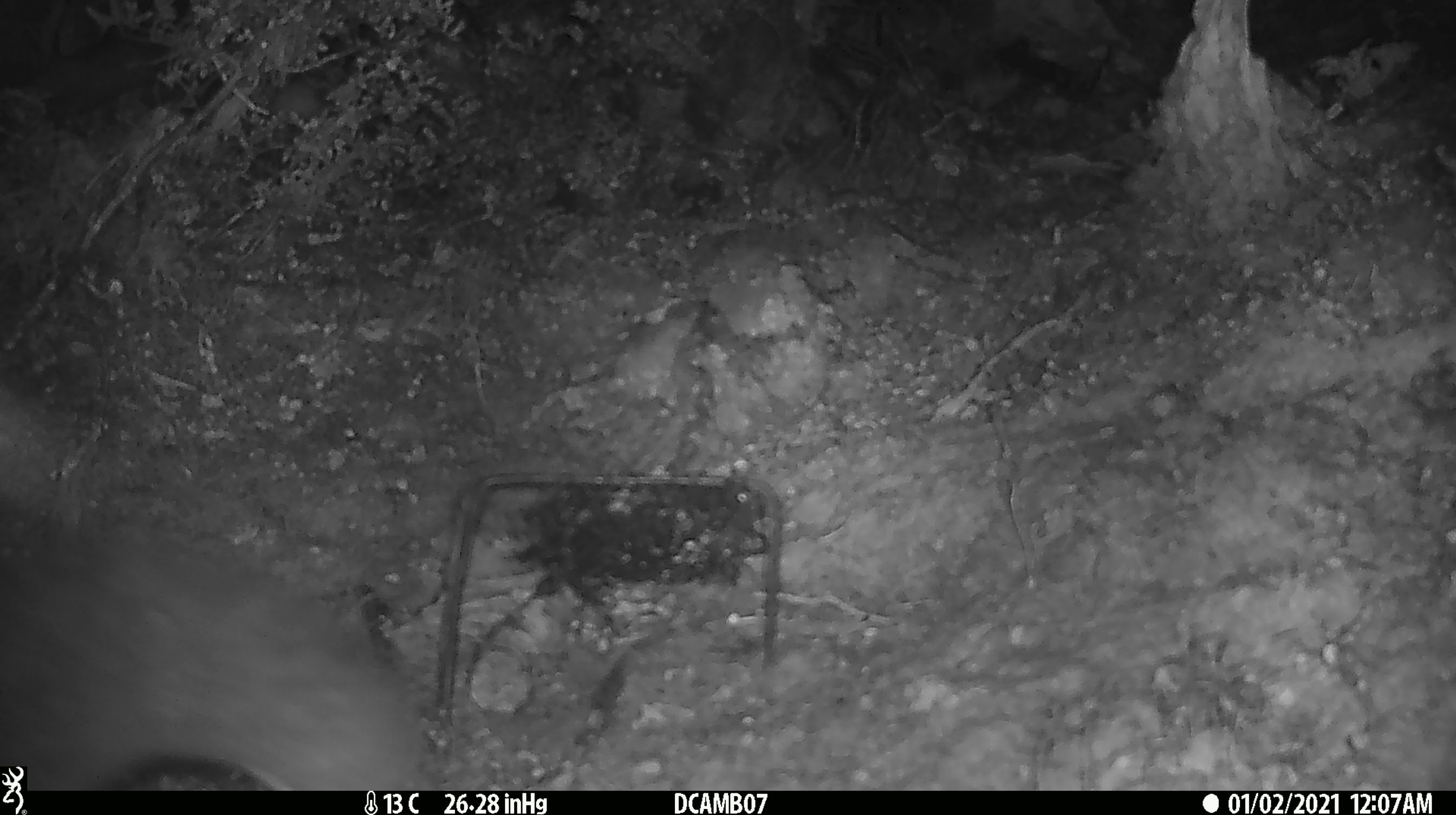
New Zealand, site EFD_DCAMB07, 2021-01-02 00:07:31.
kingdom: Animalia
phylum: Chordata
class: Mammalia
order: Diprotodontia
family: Phalangeridae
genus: Trichosurus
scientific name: Trichosurus vulpecula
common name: common brushtail possum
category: possum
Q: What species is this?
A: Possum (common brushtail possum) (Trichosurus vulpecula).